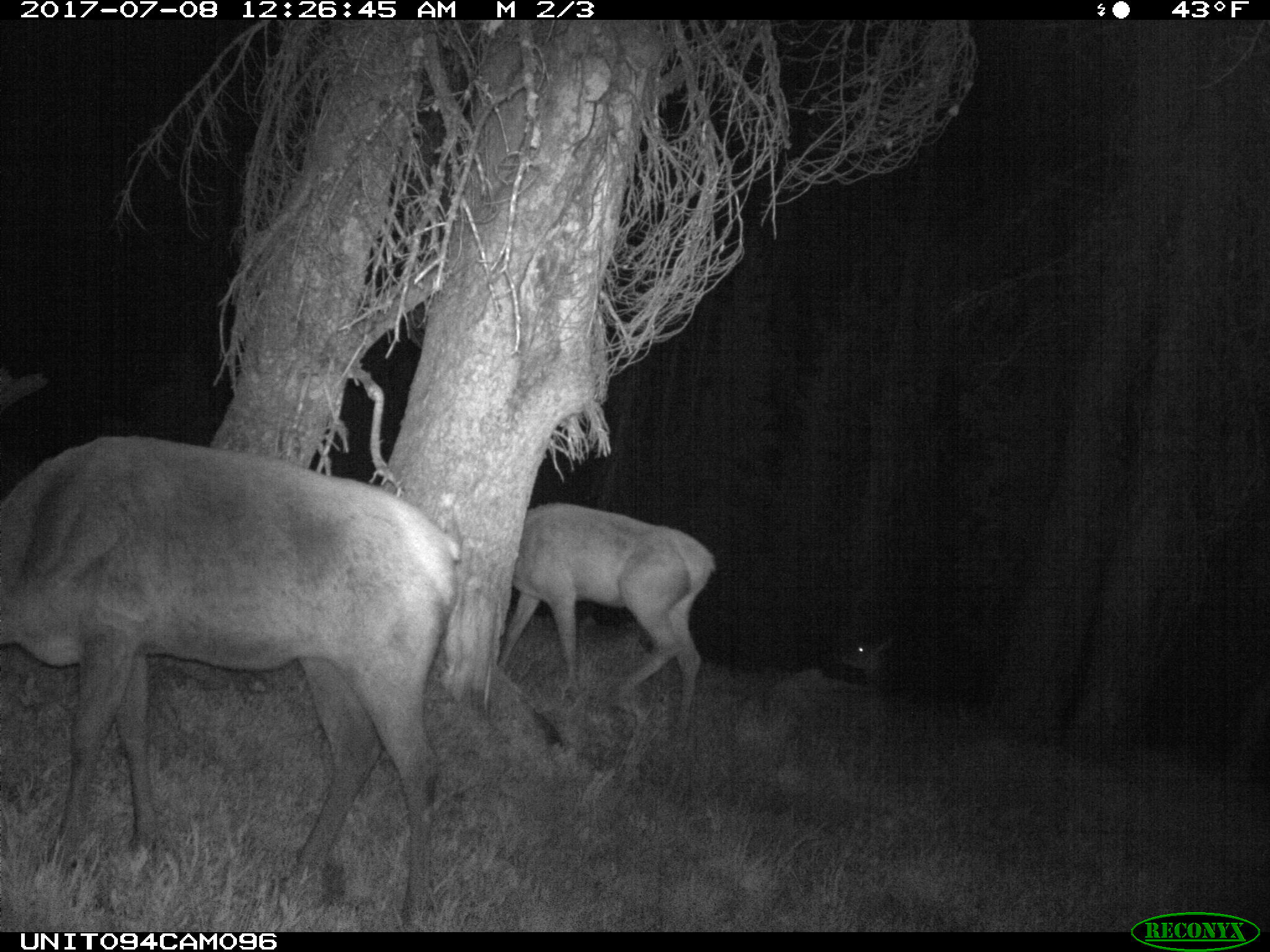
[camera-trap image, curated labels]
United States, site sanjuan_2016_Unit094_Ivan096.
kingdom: Animalia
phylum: Chordata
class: Mammalia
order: Artiodactyla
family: Cervidae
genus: Cervus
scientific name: Cervus elaphus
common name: red deer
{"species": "Cervus elaphus (red deer)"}